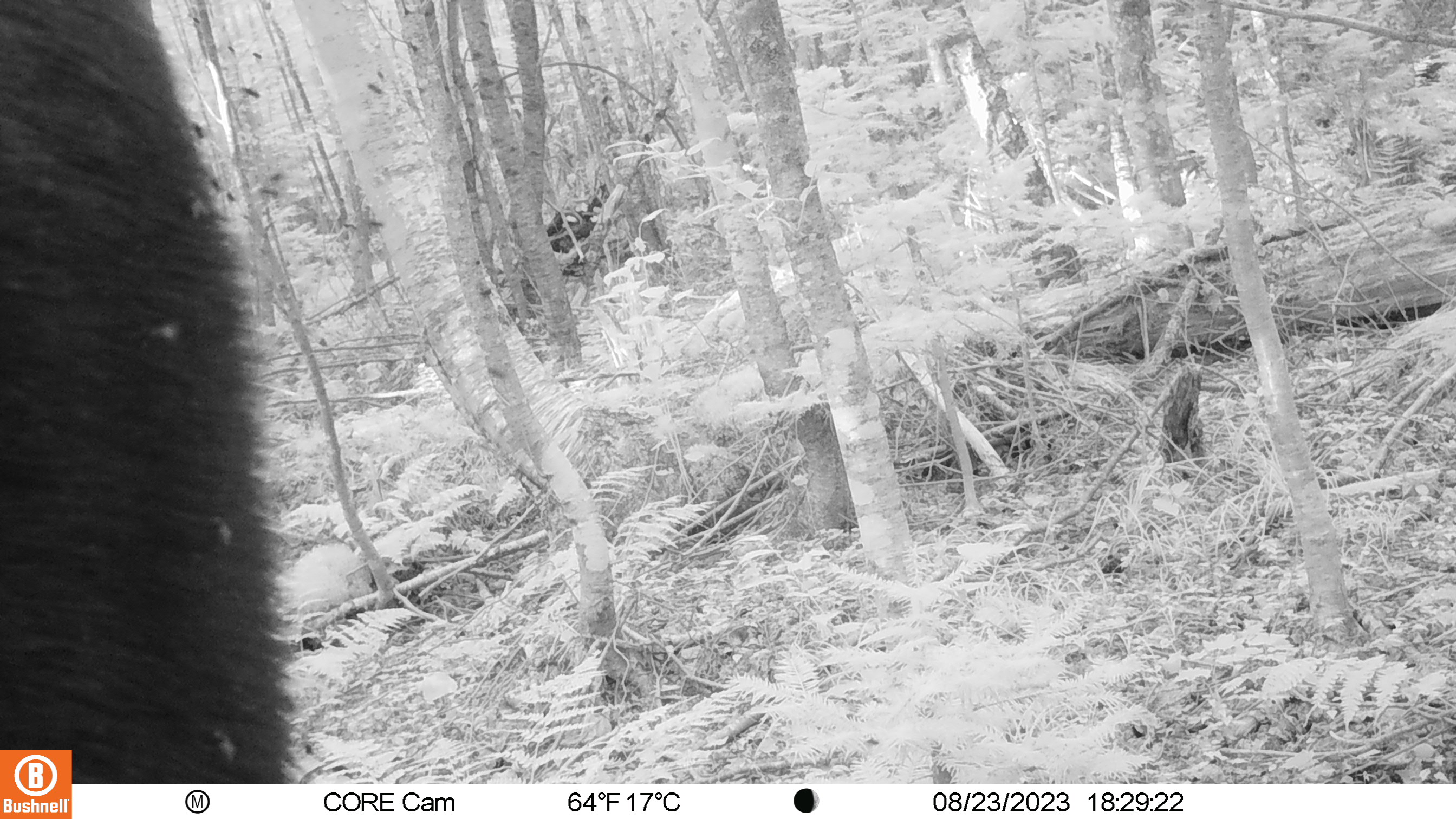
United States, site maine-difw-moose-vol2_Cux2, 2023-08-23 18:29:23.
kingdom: Animalia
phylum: Chordata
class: Mammalia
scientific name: Mammalia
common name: mammal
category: mammal sp.